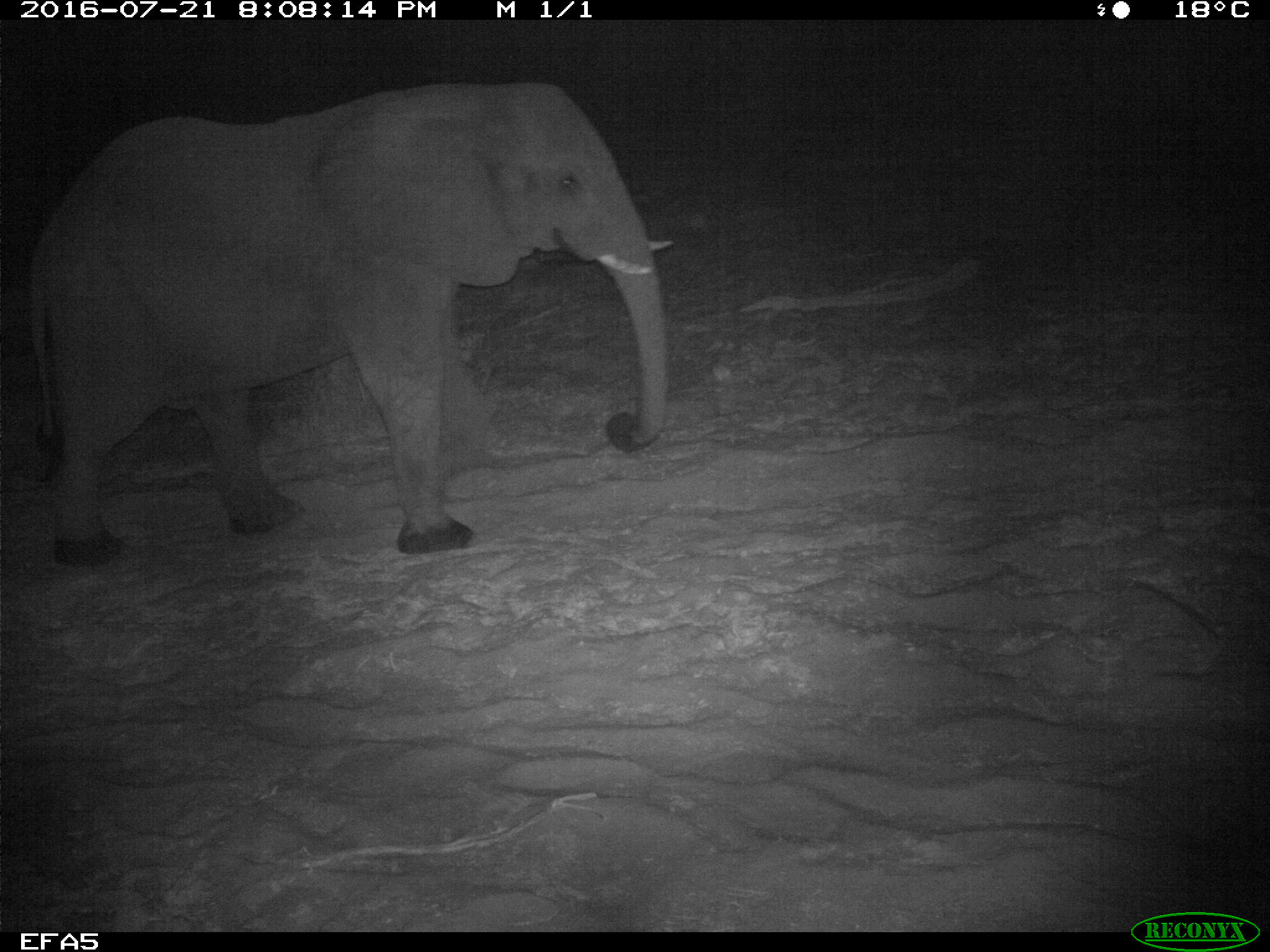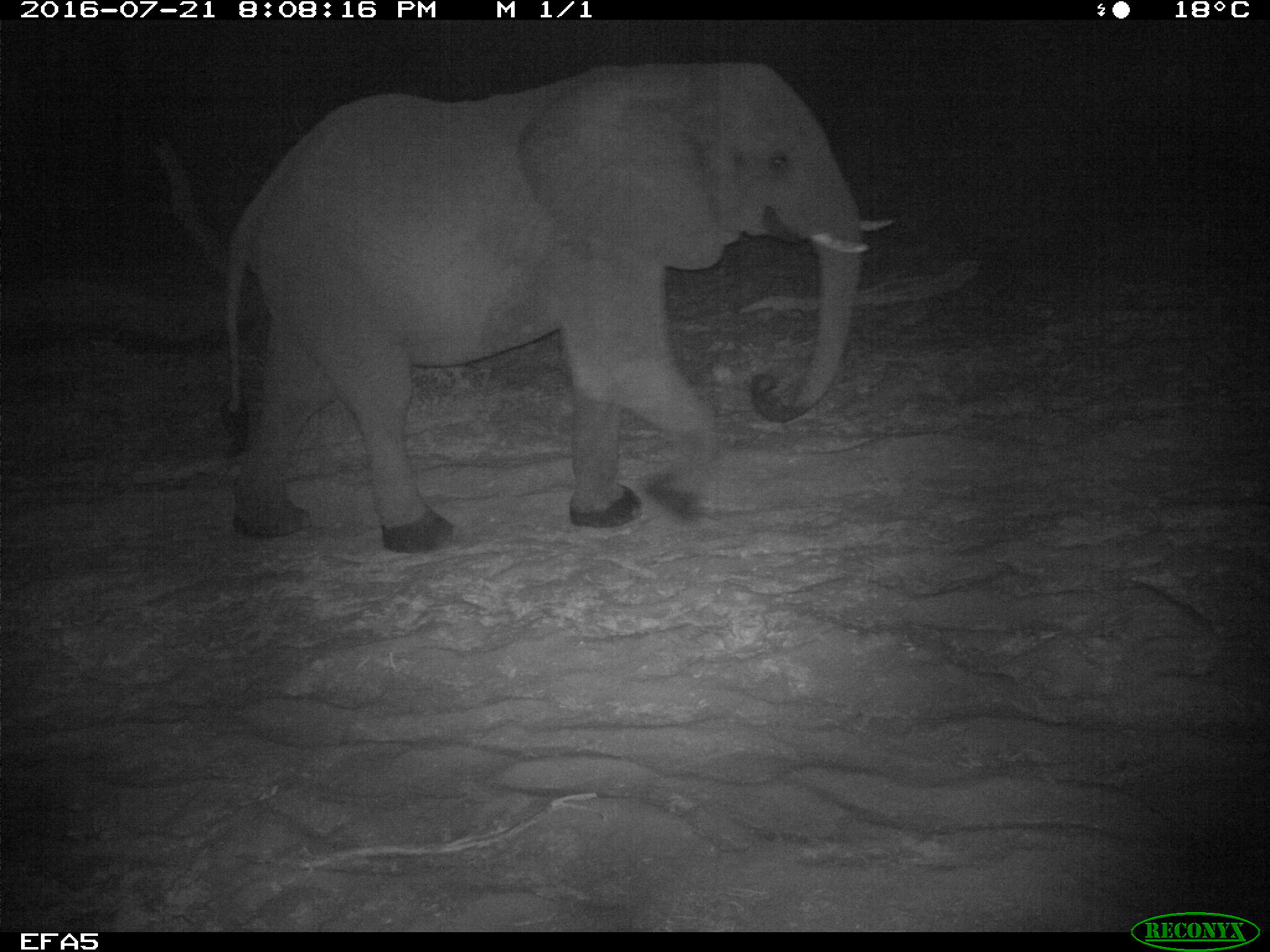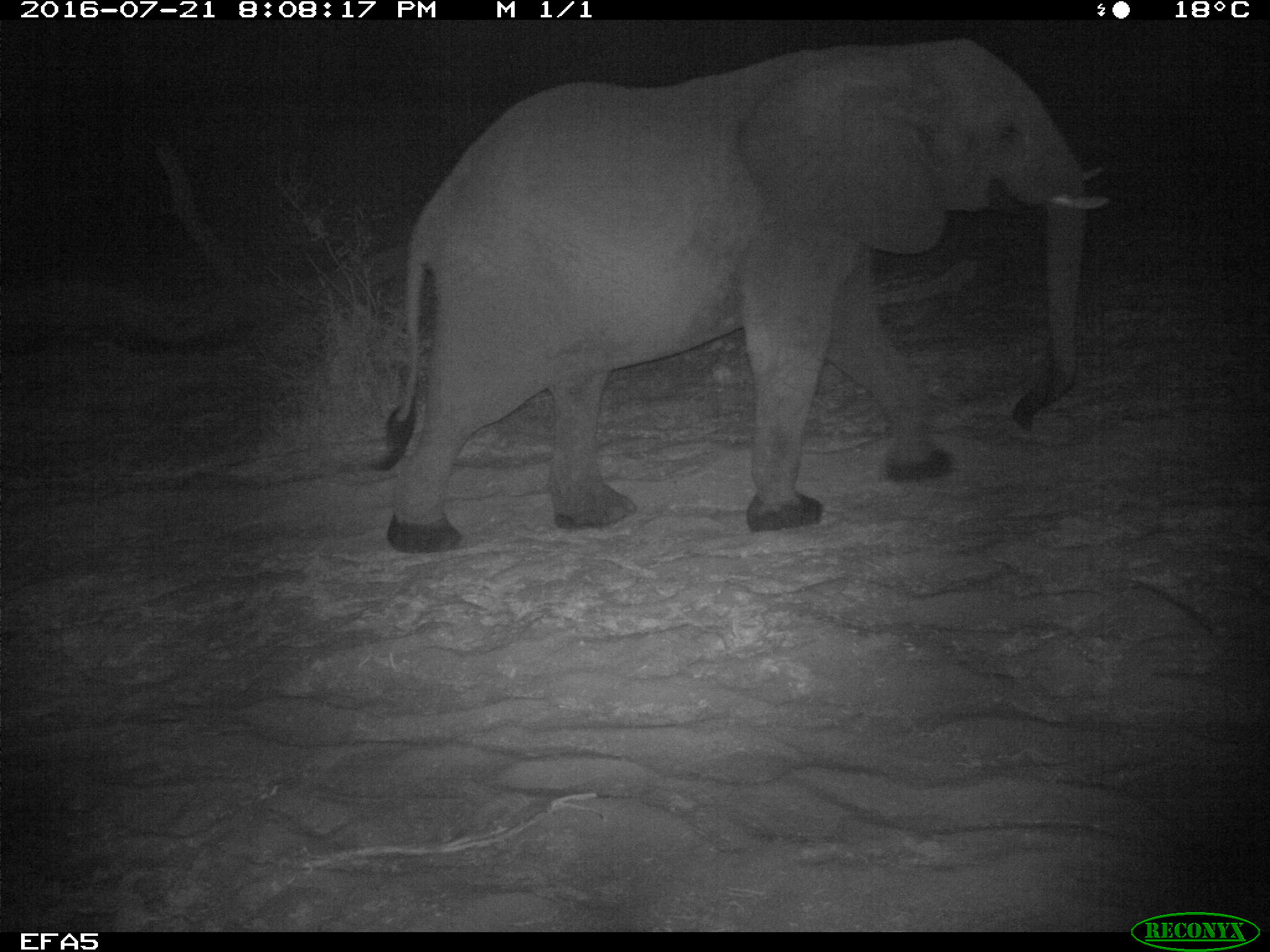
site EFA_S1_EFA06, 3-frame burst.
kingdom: Animalia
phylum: Chordata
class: Mammalia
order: Proboscidea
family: Elephantidae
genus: Loxodonta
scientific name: Loxodonta africana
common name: african bush elephant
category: elephant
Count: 1.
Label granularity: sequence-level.